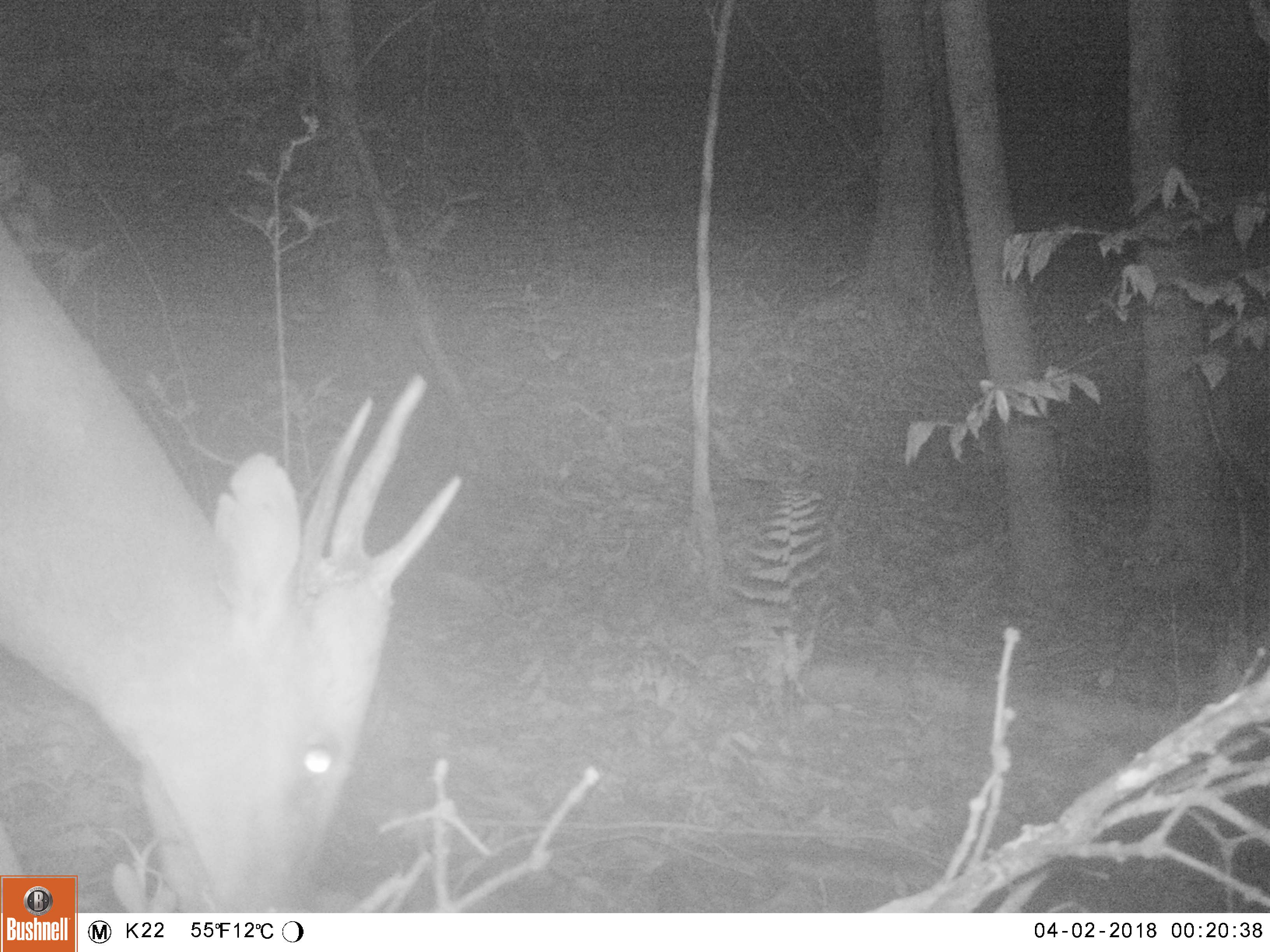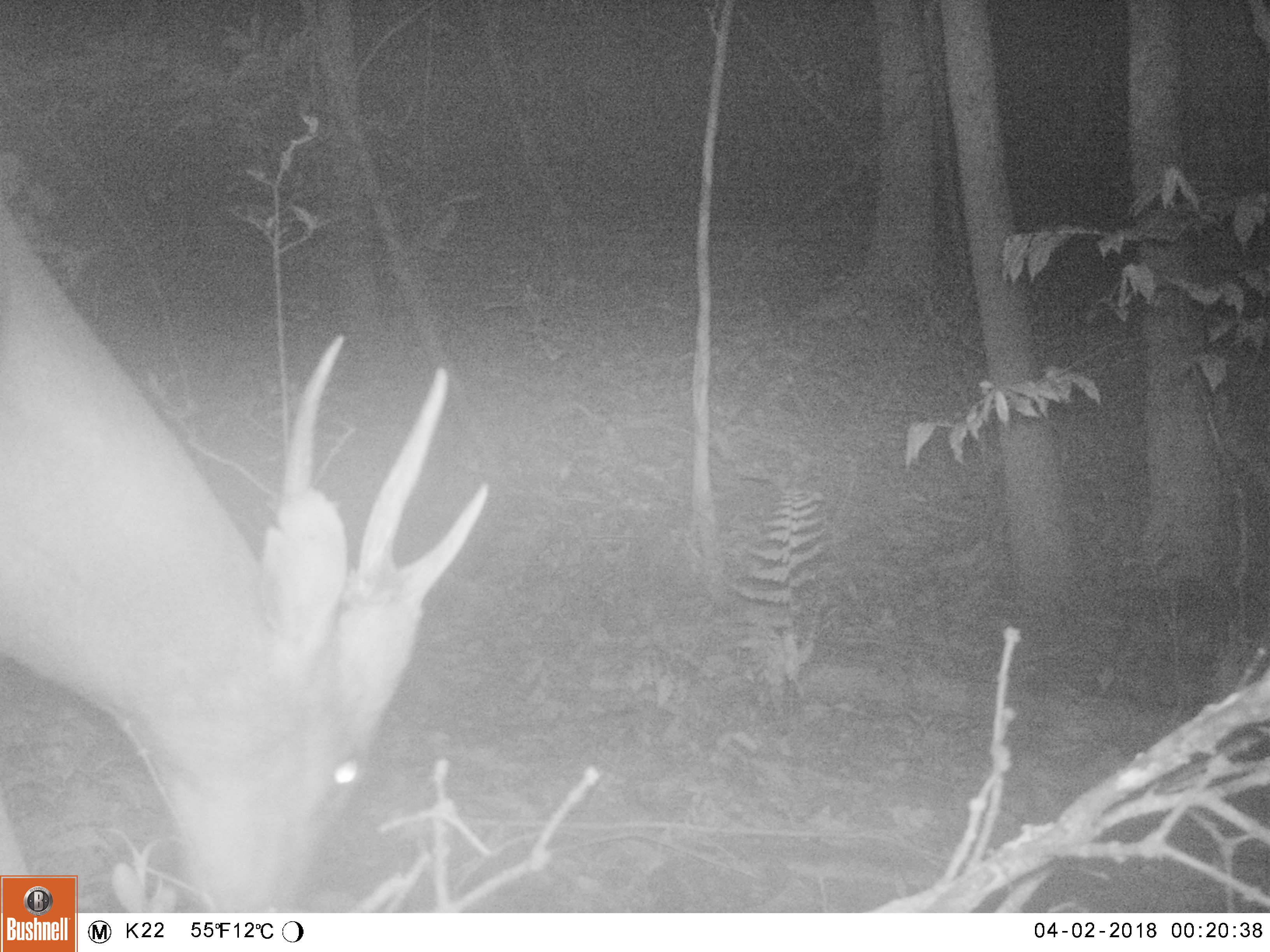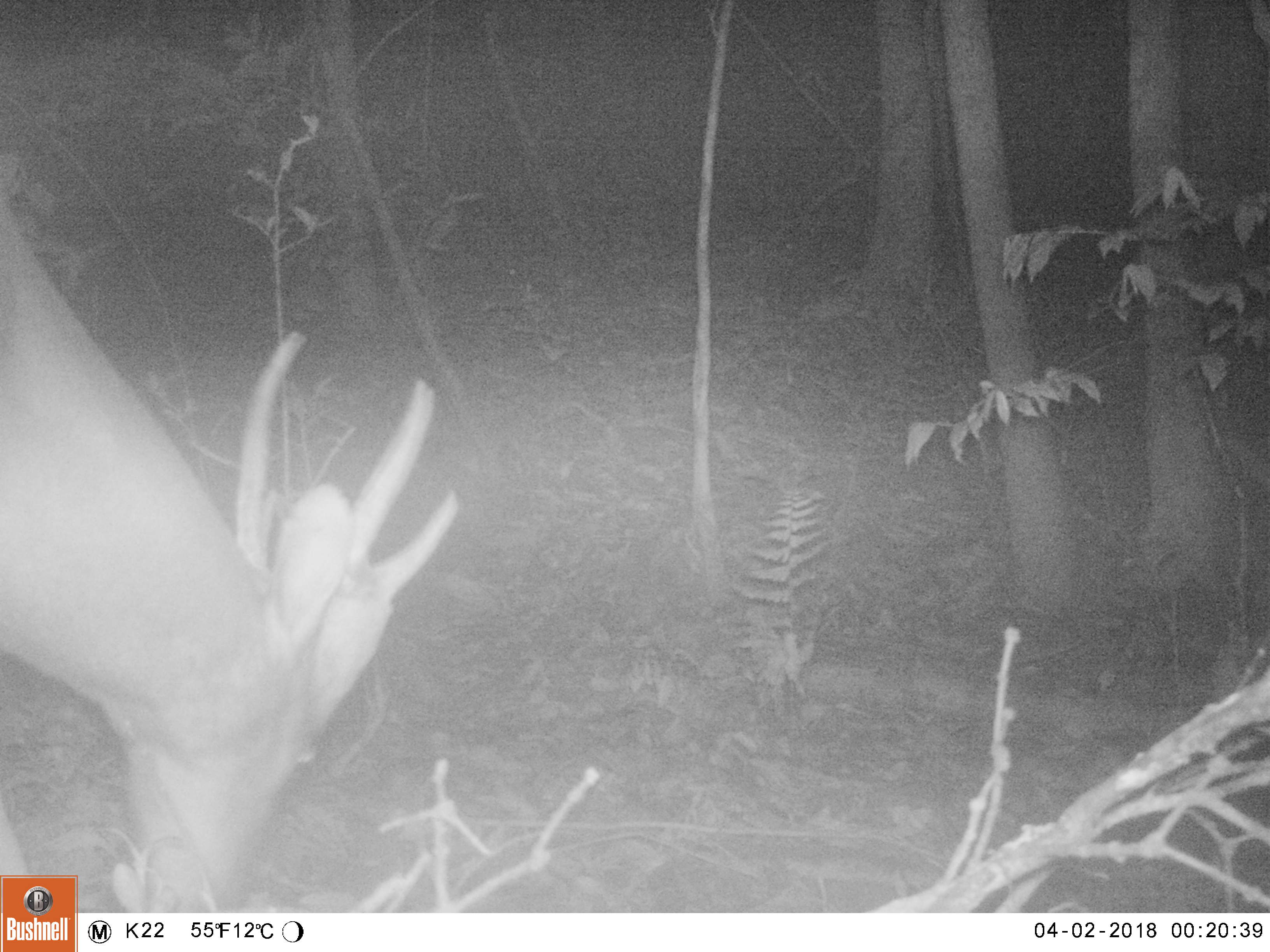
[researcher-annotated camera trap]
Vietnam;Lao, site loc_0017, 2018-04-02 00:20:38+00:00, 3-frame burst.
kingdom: Animalia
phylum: Chordata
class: Mammalia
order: Artiodactyla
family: Cervidae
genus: Muntiacus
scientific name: Muntiacus vuquangensis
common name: large-antlered muntjac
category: large antlered muntjac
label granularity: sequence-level